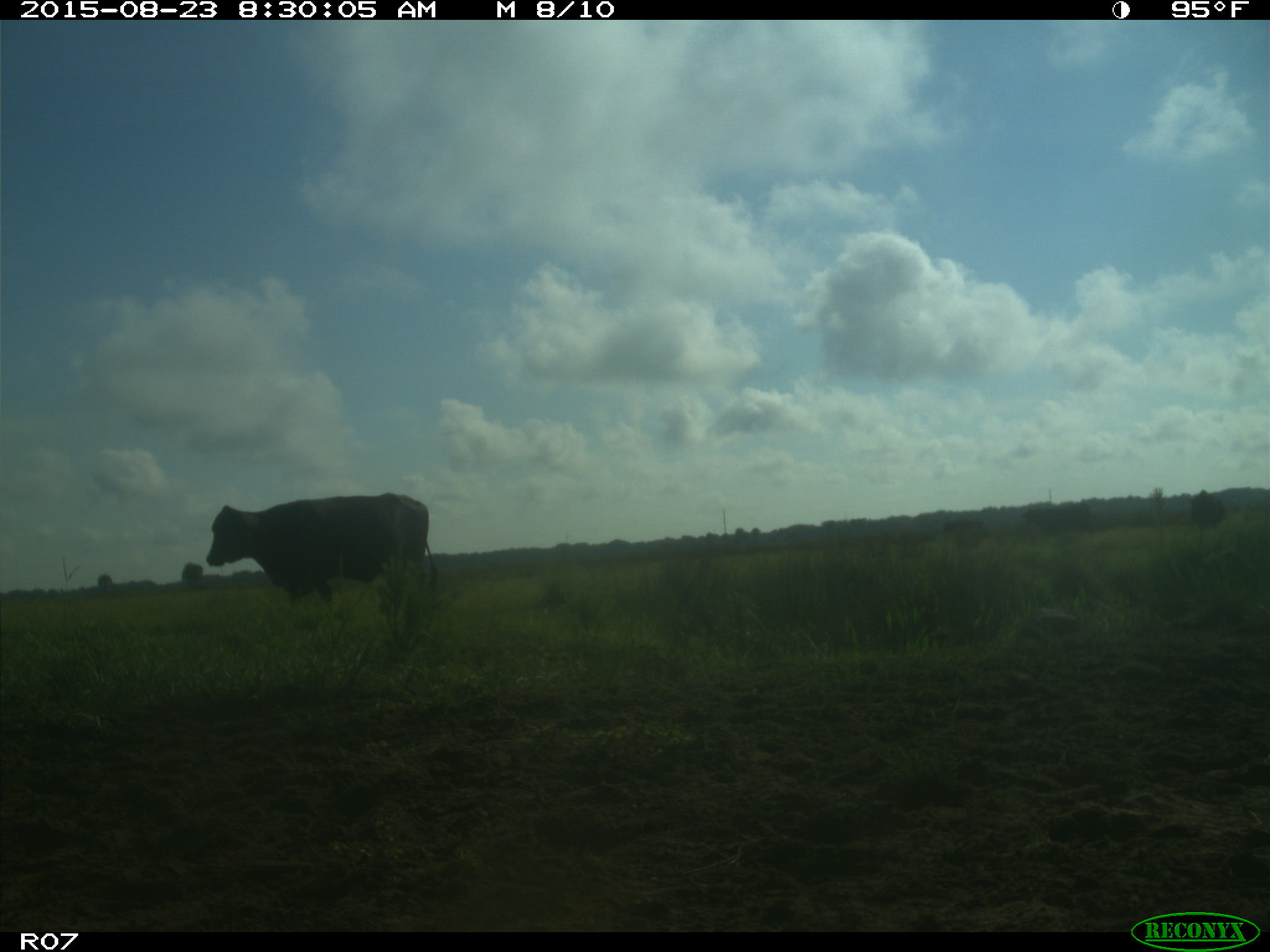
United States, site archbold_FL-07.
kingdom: Animalia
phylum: Chordata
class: Mammalia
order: Artiodactyla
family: Bovidae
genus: Bos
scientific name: Bos taurus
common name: domestic cow